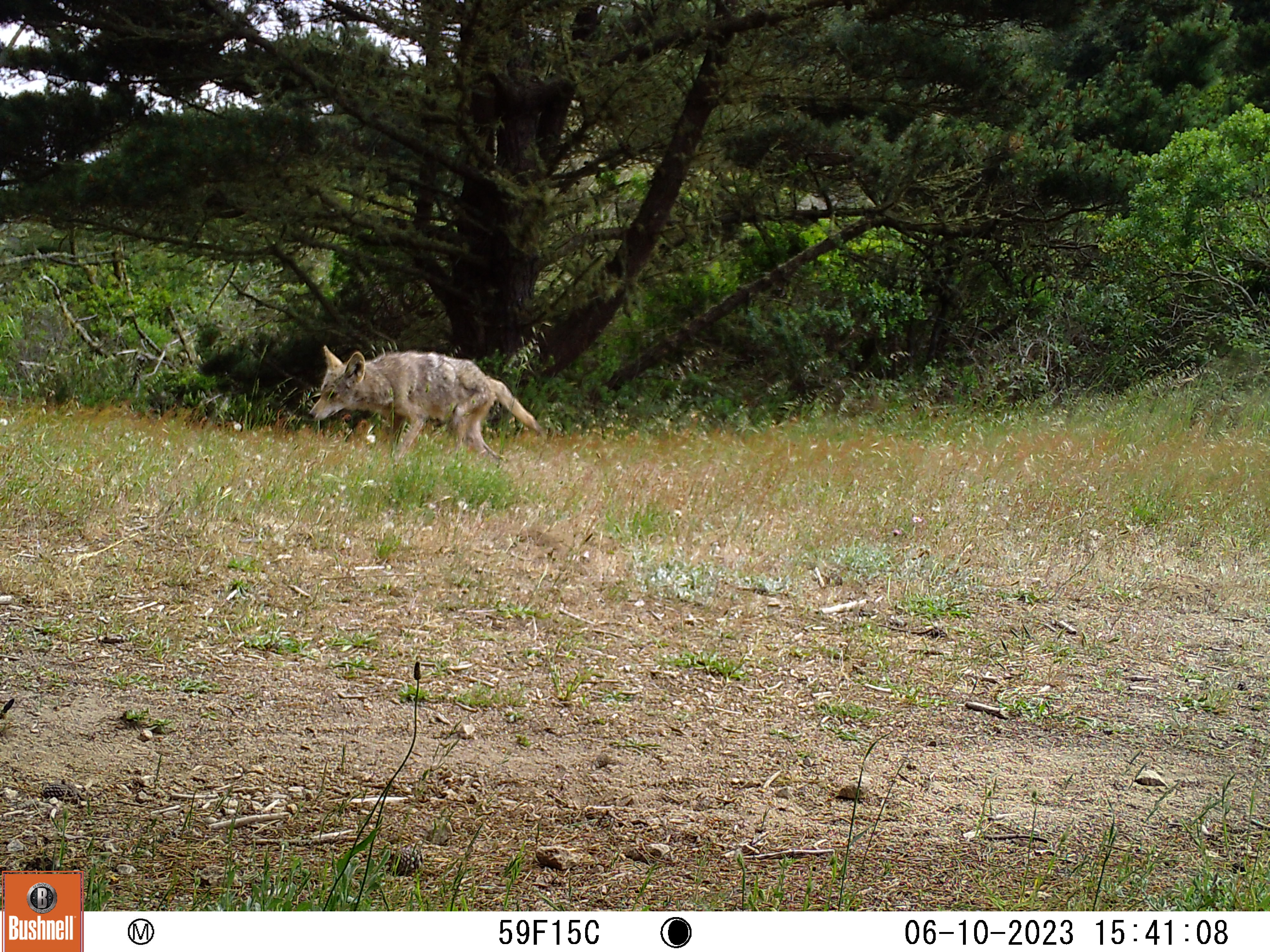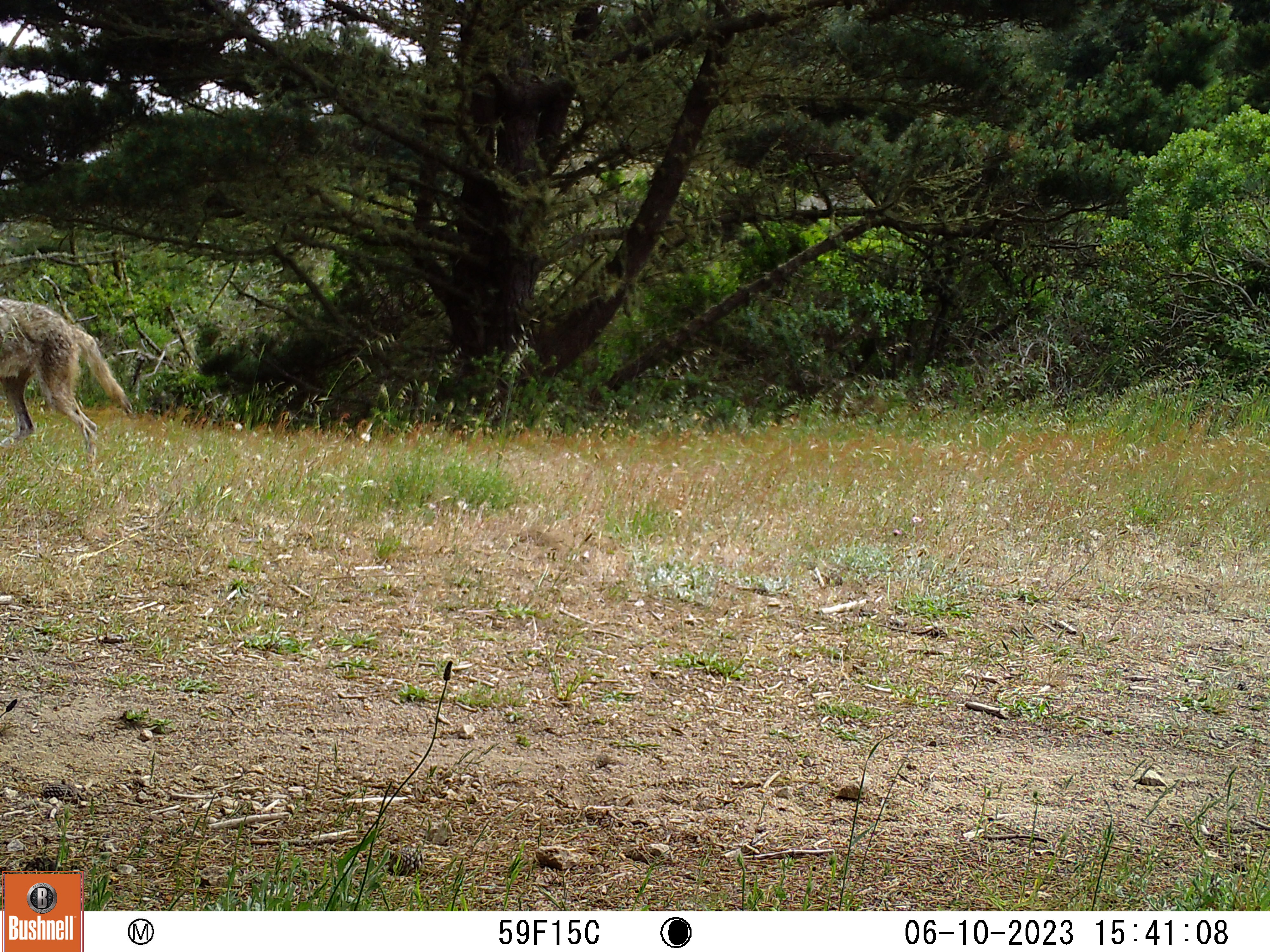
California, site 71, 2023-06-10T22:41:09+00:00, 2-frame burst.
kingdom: Animalia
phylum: Chordata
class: Mammalia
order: Carnivora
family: Canidae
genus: Canis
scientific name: Canis latrans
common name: coyote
Coyote (Canis latrans).